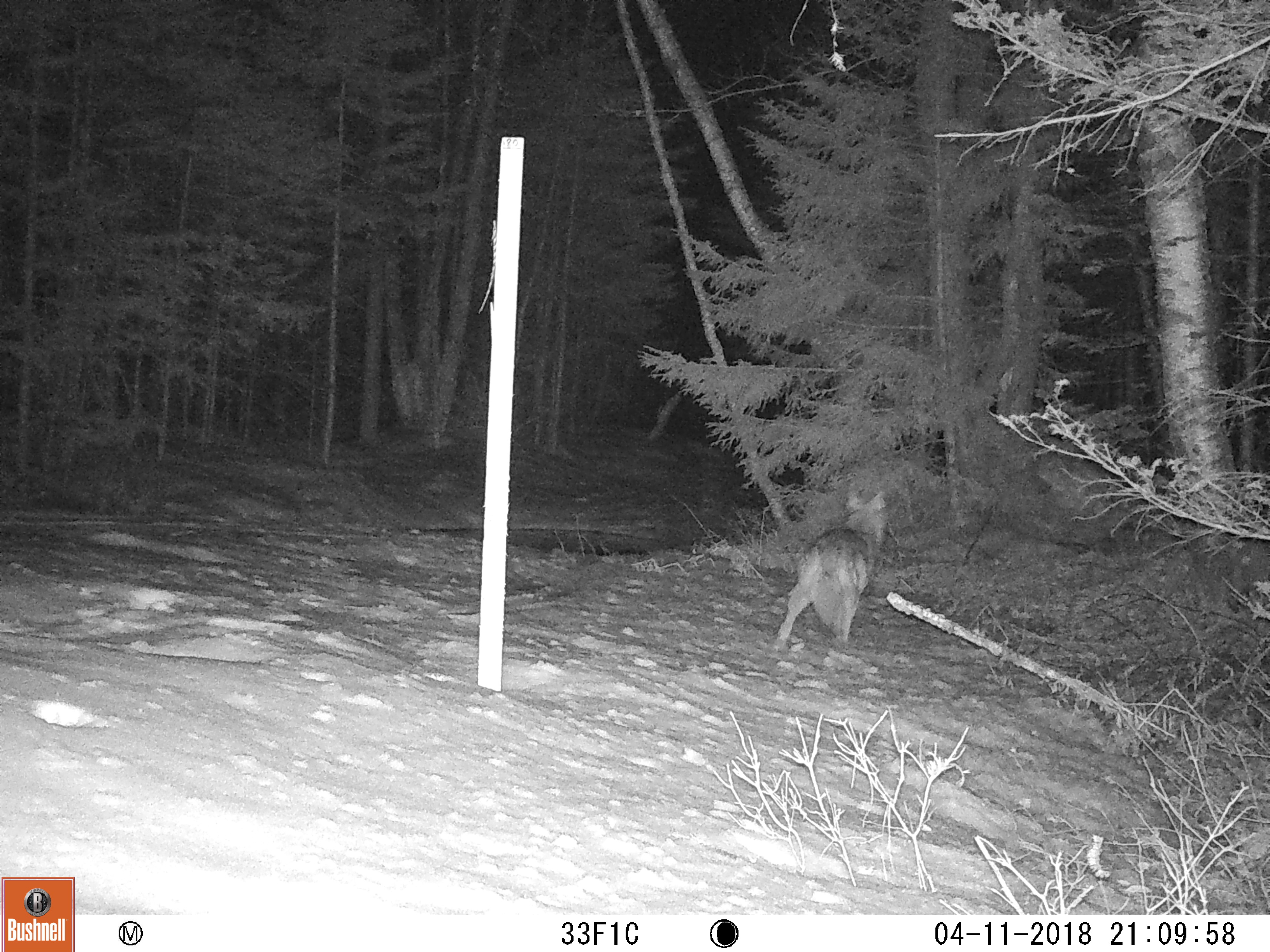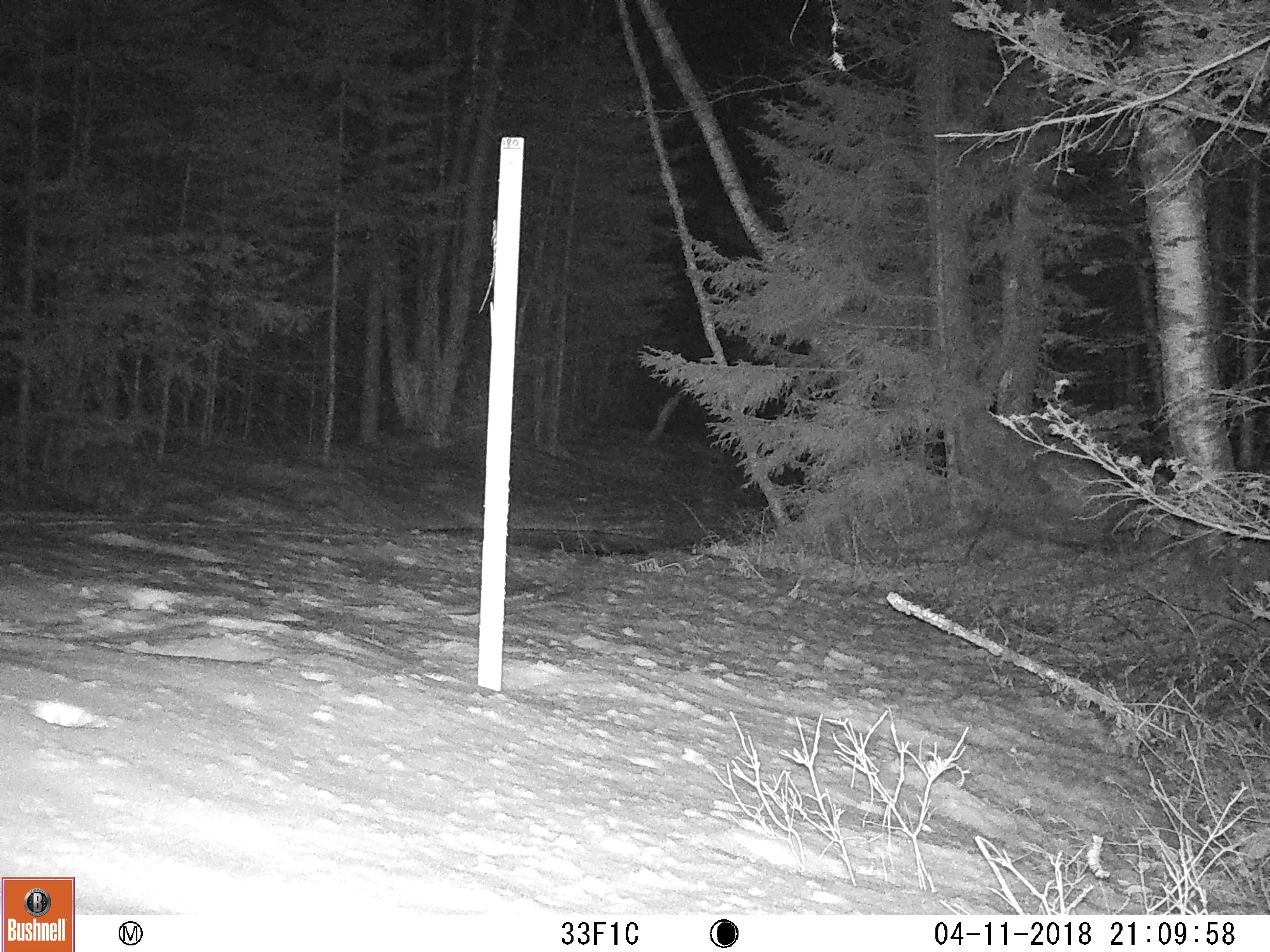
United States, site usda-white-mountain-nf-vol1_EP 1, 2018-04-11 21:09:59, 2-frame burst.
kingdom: Animalia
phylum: Chordata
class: Mammalia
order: Carnivora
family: Canidae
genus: Canis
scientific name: Canis latrans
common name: coyote